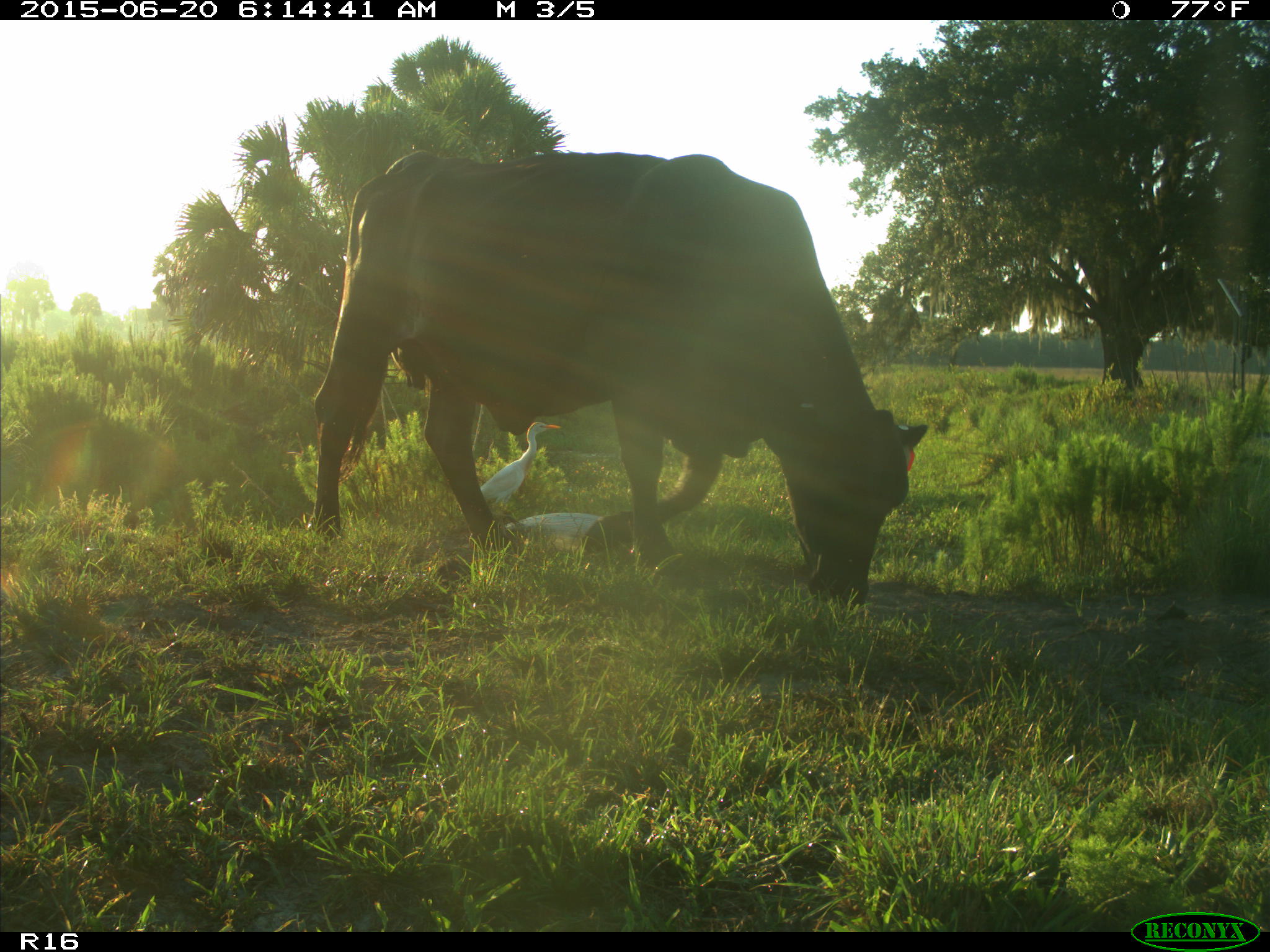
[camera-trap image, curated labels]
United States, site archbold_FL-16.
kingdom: Animalia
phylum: Chordata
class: Mammalia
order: Artiodactyla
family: Bovidae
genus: Bos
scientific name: Bos taurus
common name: domestic cow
Bos taurus (domestic cow).